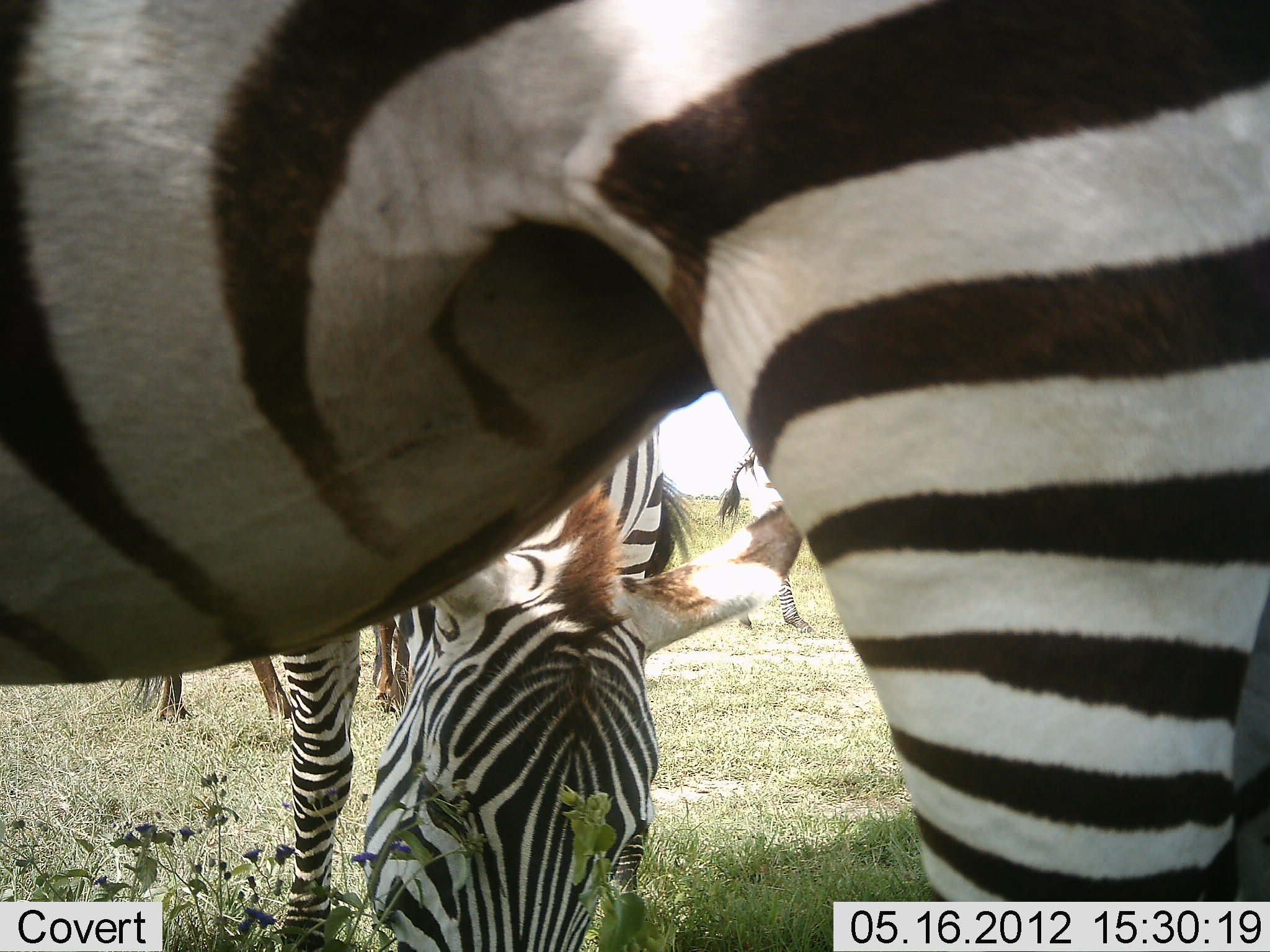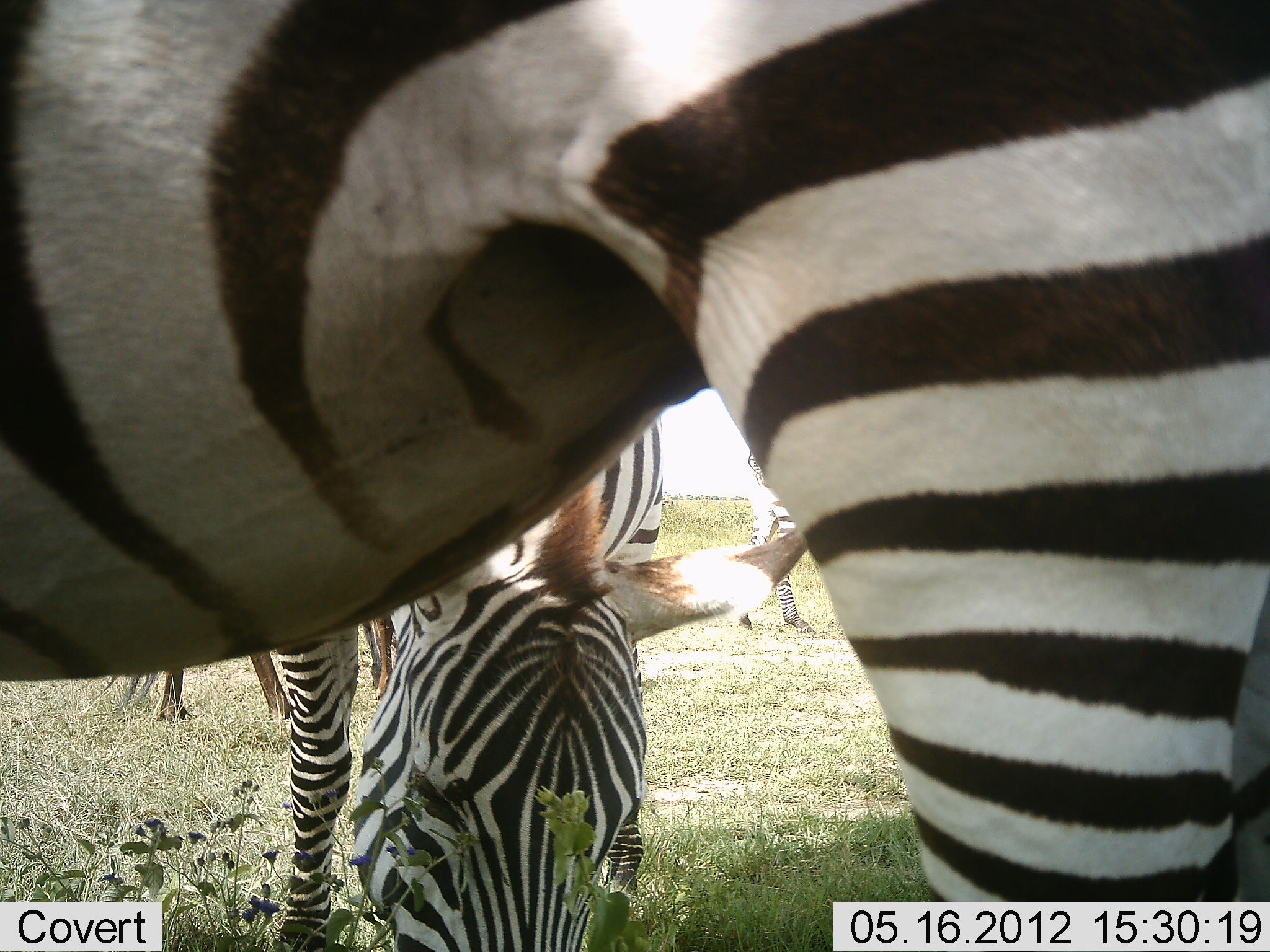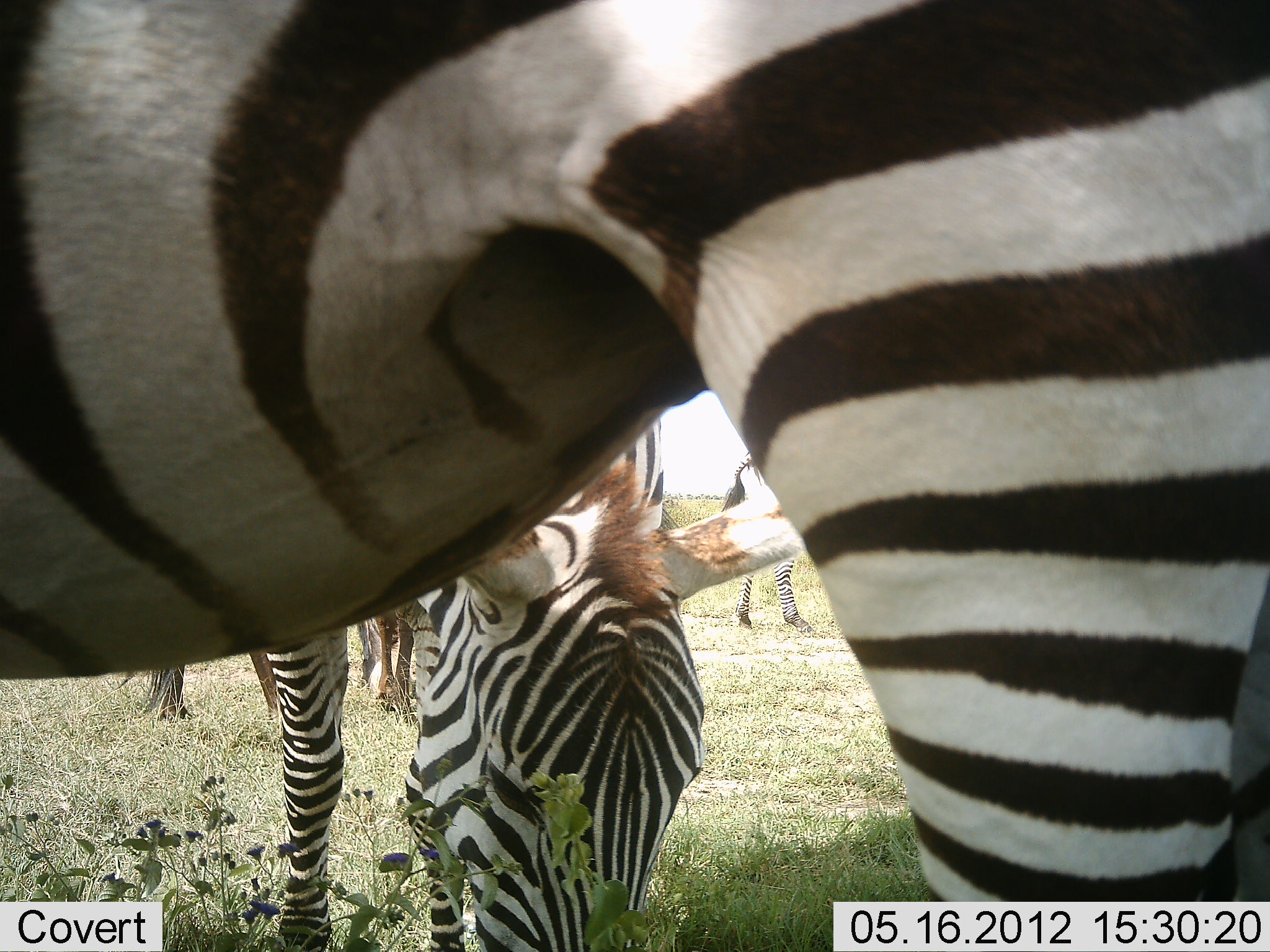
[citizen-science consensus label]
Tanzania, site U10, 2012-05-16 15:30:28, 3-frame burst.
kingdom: Animalia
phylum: Chordata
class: Mammalia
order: Perissodactyla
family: Equidae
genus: Equus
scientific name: Equus quagga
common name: plains zebra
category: zebra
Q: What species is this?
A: Zebra (plains zebra) (Equus quagga).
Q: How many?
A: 4.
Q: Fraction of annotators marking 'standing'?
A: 91%.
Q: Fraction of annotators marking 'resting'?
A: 0%.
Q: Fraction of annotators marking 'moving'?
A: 9%.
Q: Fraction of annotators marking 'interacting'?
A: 0%.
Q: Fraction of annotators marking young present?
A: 0%.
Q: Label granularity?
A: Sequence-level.